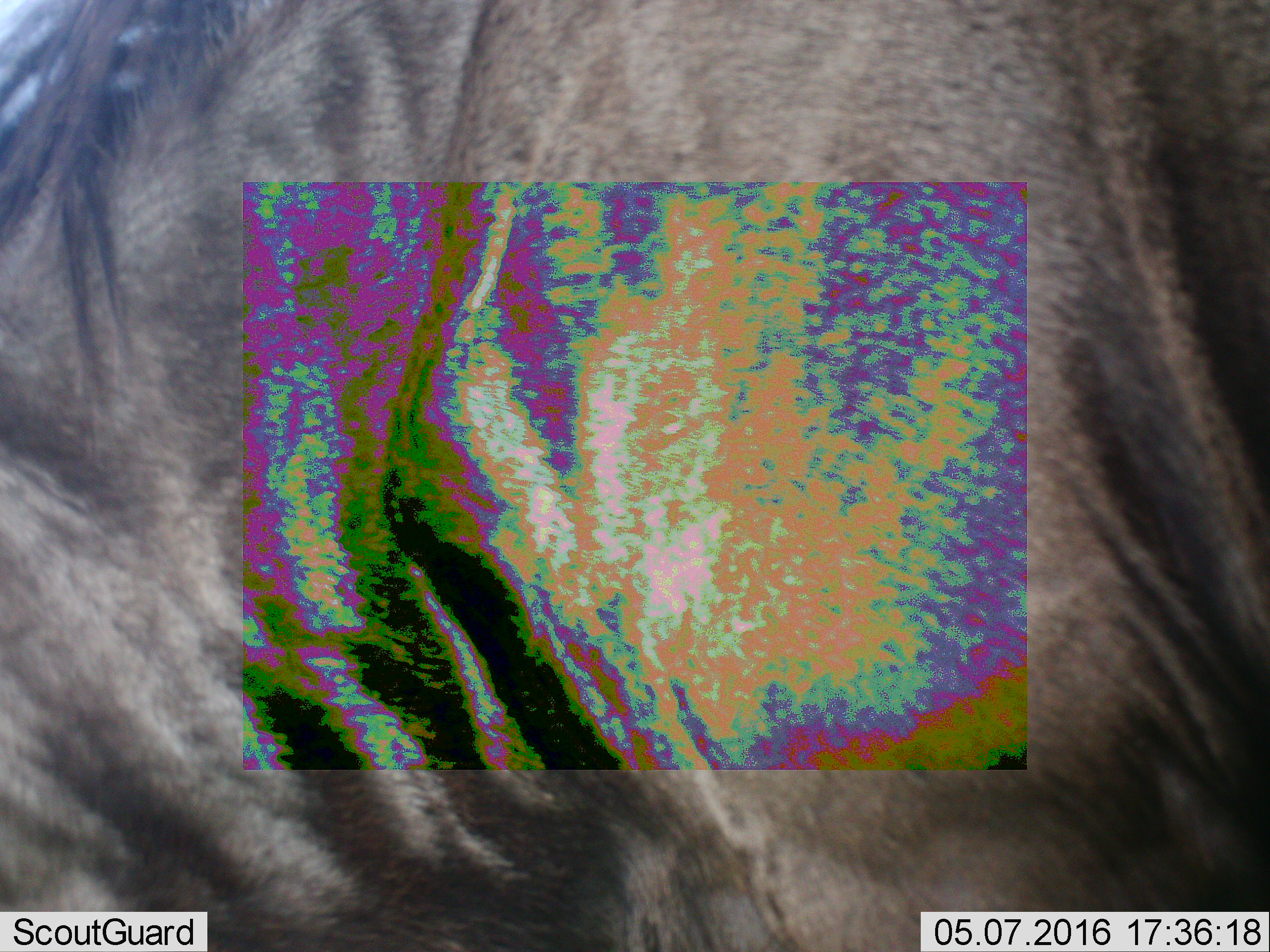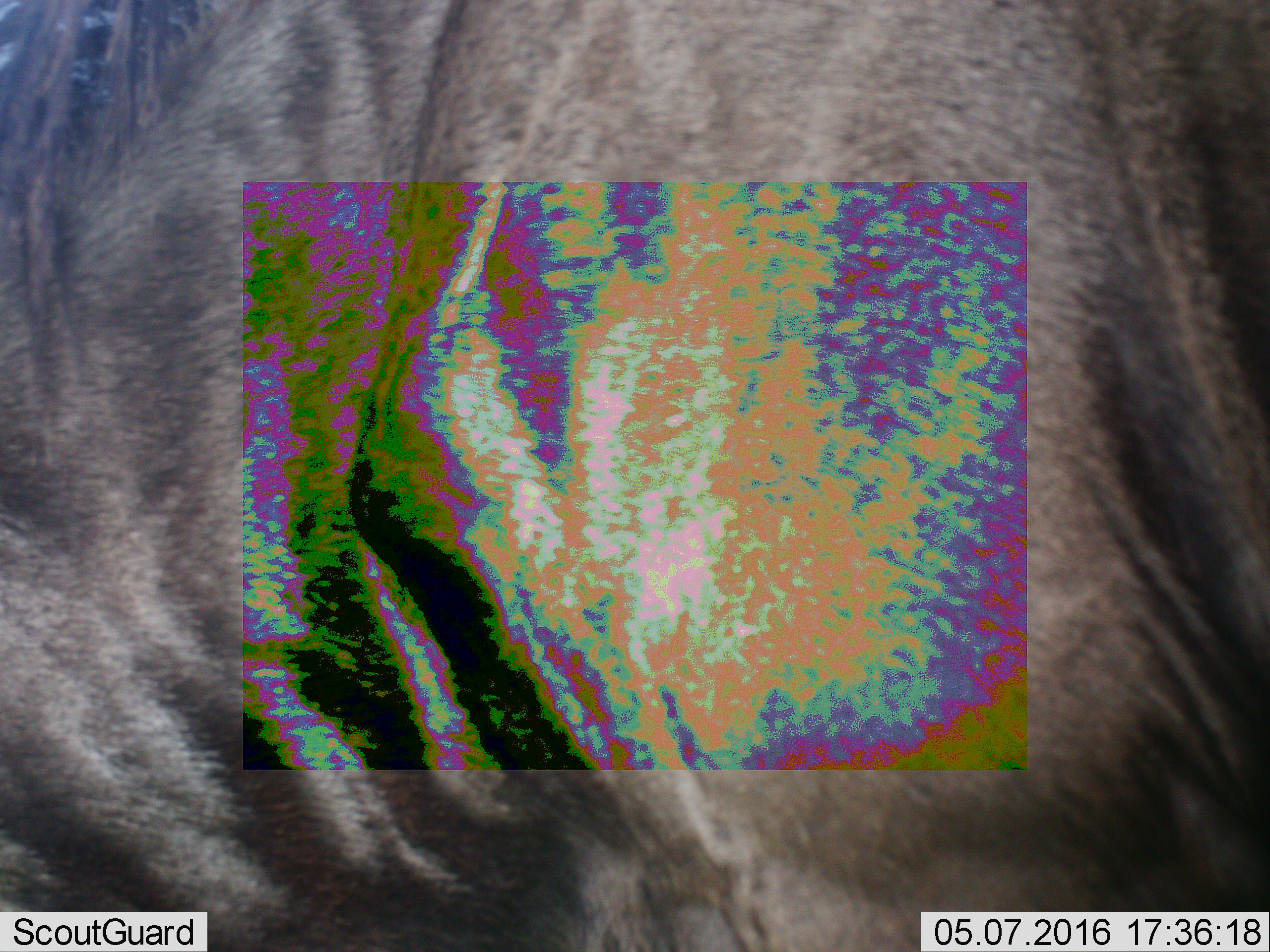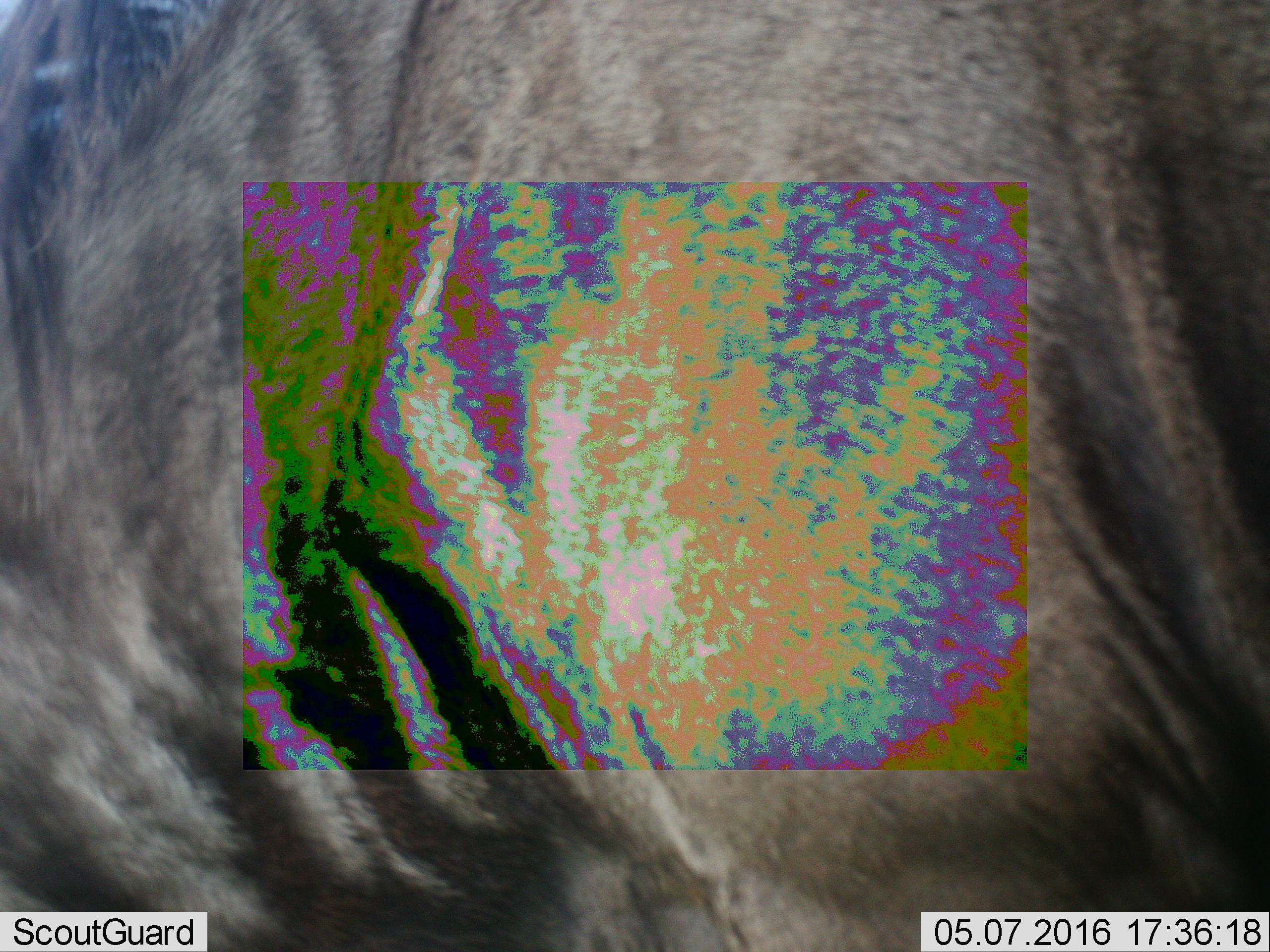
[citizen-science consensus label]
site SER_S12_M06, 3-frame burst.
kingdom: Animalia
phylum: Chordata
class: Mammalia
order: Artiodactyla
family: Bovidae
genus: Connochaetes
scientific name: Connochaetes taurinus taurinus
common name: blue wildebeest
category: wildebeestblue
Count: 1.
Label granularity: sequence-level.